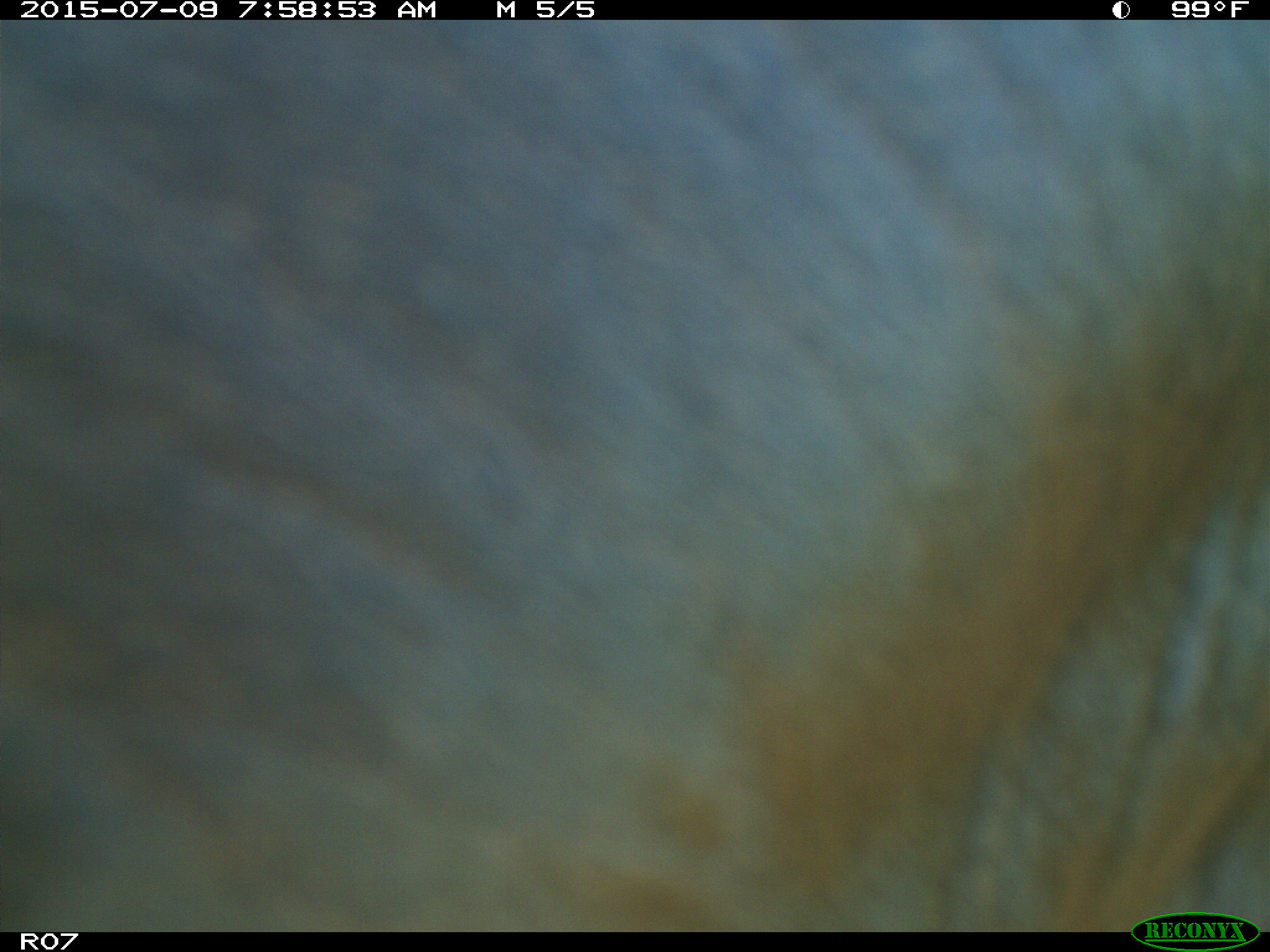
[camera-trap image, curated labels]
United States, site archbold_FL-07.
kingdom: Animalia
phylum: Chordata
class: Mammalia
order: Artiodactyla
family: Bovidae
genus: Bos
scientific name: Bos taurus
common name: domestic cow